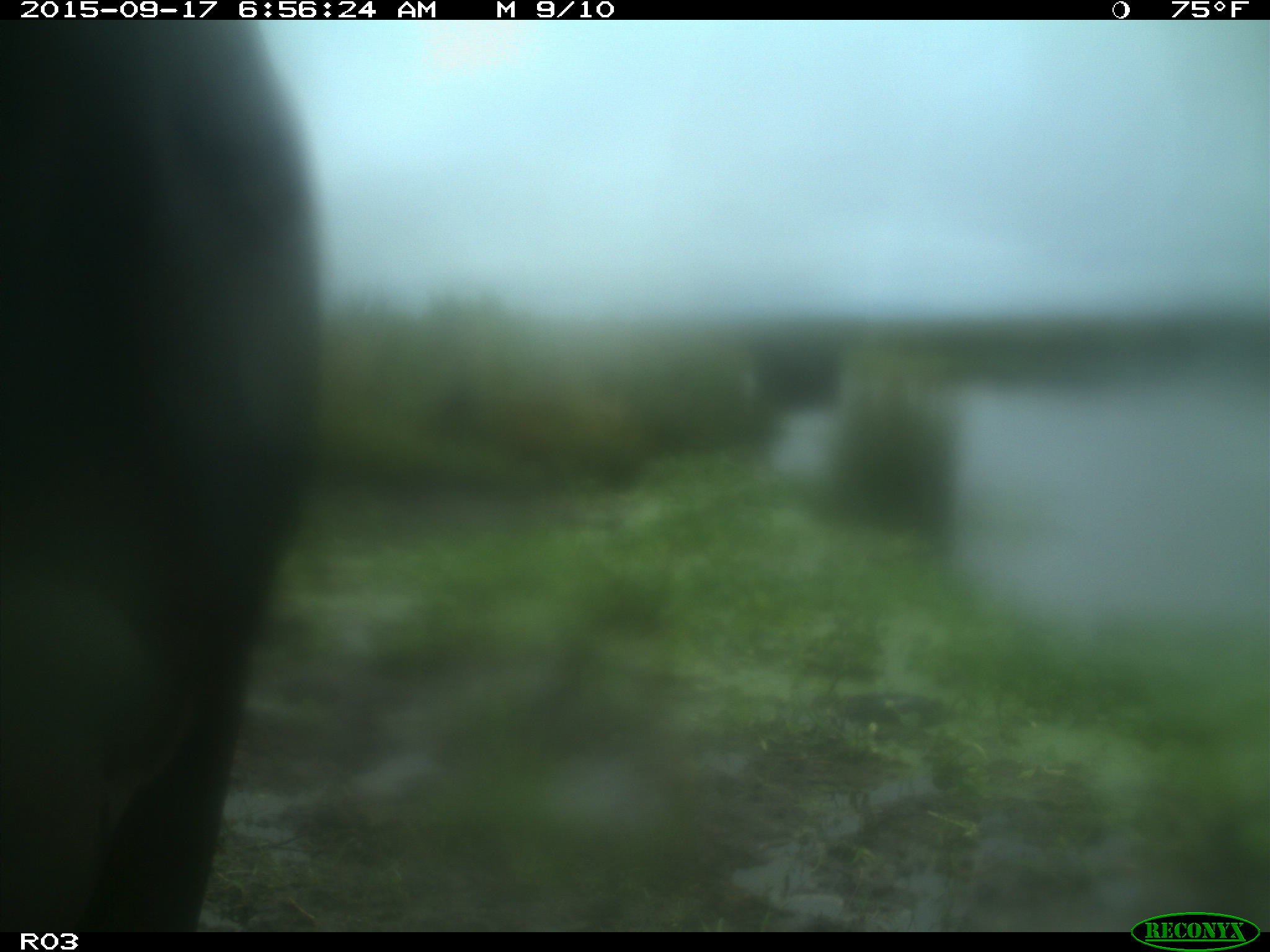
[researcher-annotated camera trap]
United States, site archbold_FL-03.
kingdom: Animalia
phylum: Chordata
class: Mammalia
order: Artiodactyla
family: Bovidae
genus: Bos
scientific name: Bos taurus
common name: domestic cow